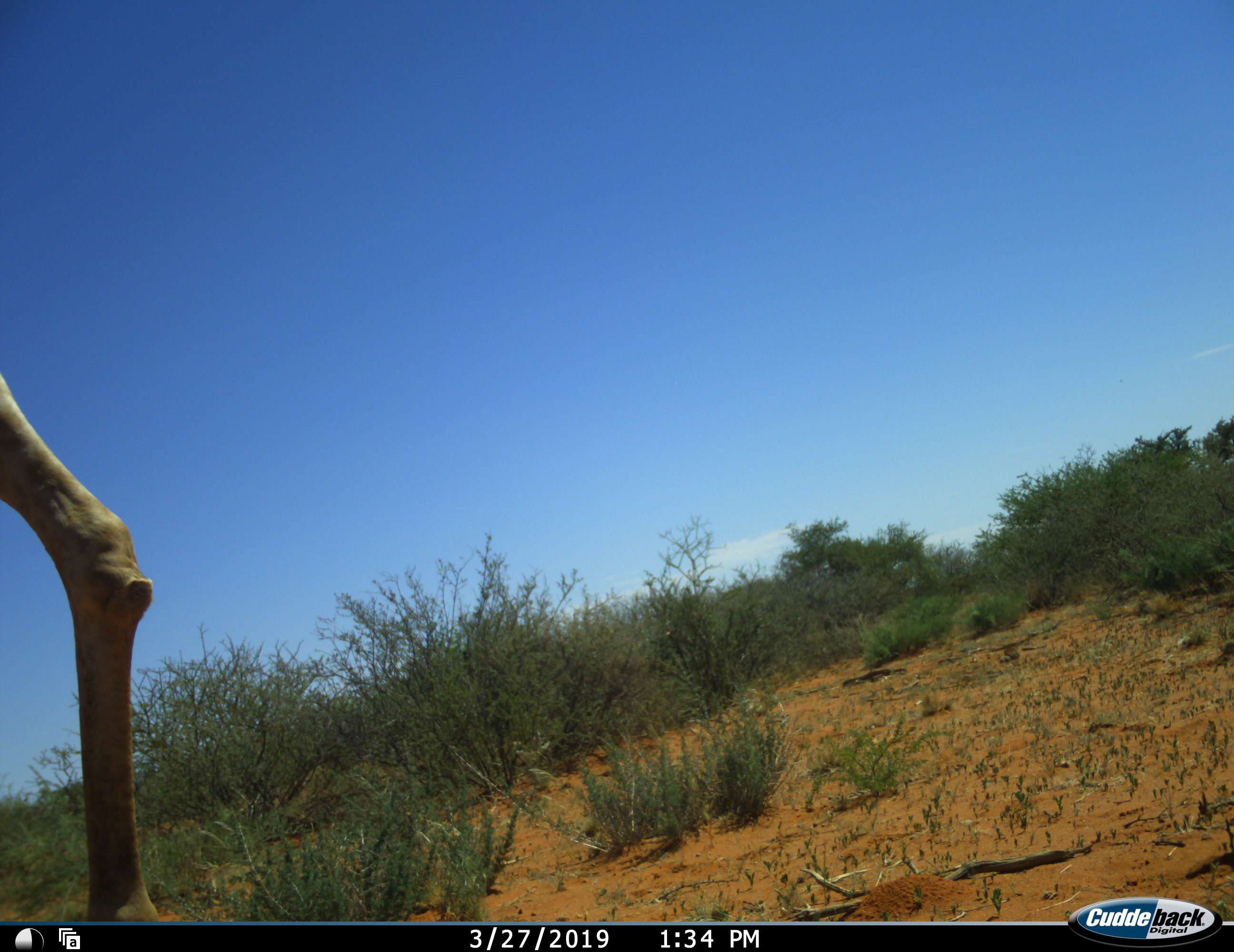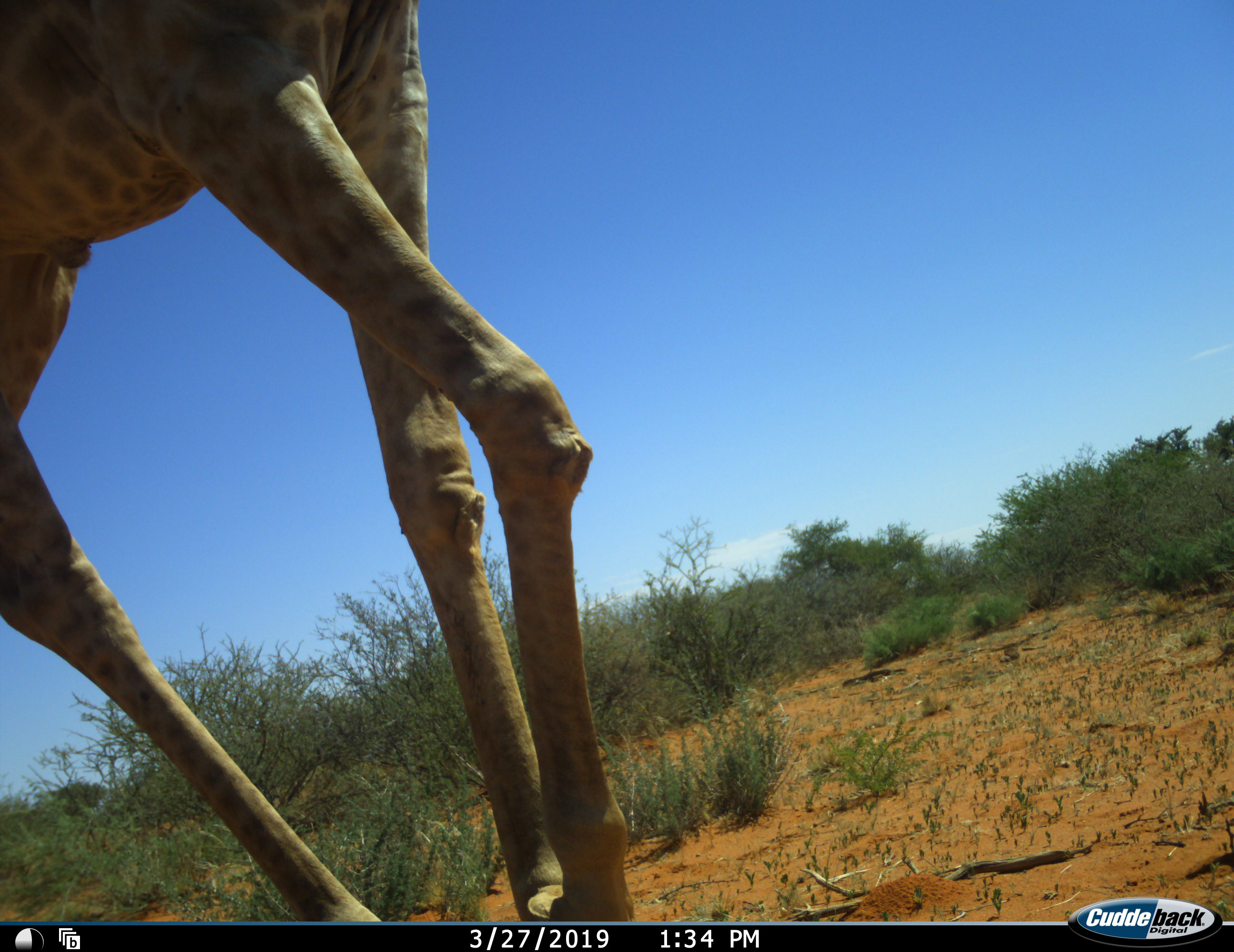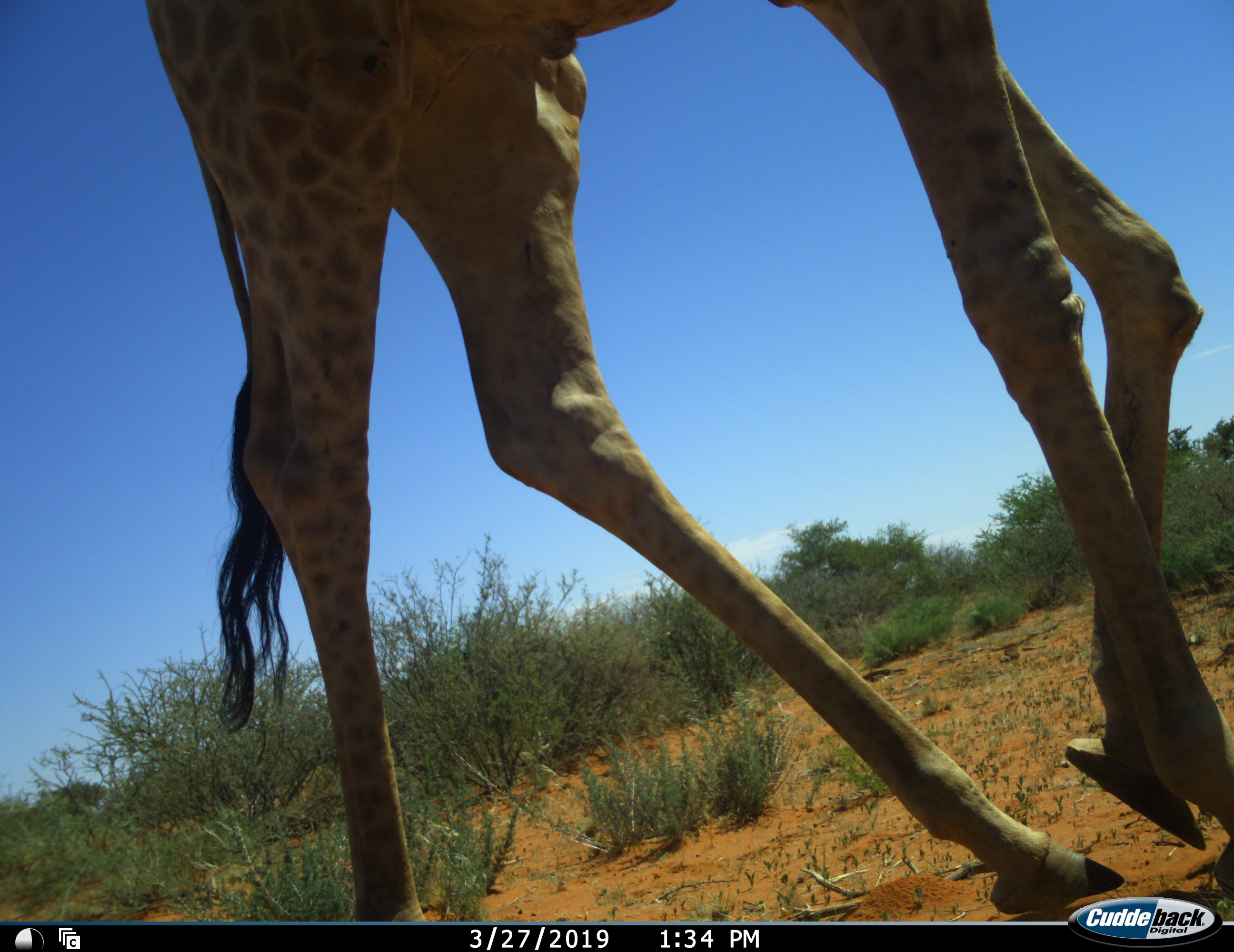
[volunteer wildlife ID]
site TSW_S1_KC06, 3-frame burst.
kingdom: Animalia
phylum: Chordata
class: Mammalia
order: Artiodactyla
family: Giraffidae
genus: Giraffa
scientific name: Giraffa camelopardalis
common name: giraffe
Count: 1.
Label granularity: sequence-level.